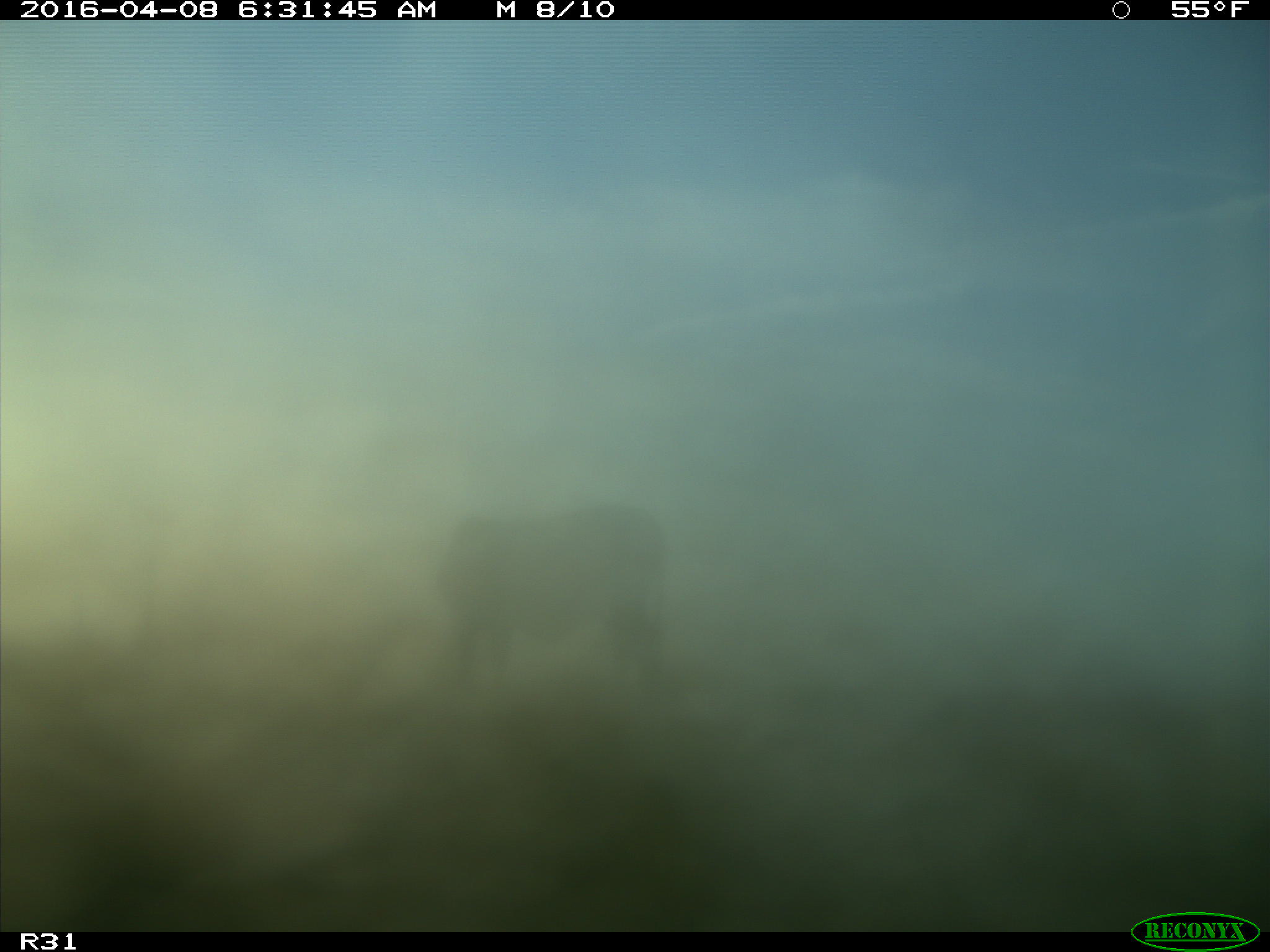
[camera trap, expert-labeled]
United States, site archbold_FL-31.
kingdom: Animalia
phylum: Chordata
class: Mammalia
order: Artiodactyla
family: Bovidae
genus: Bos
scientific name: Bos taurus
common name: domestic cow